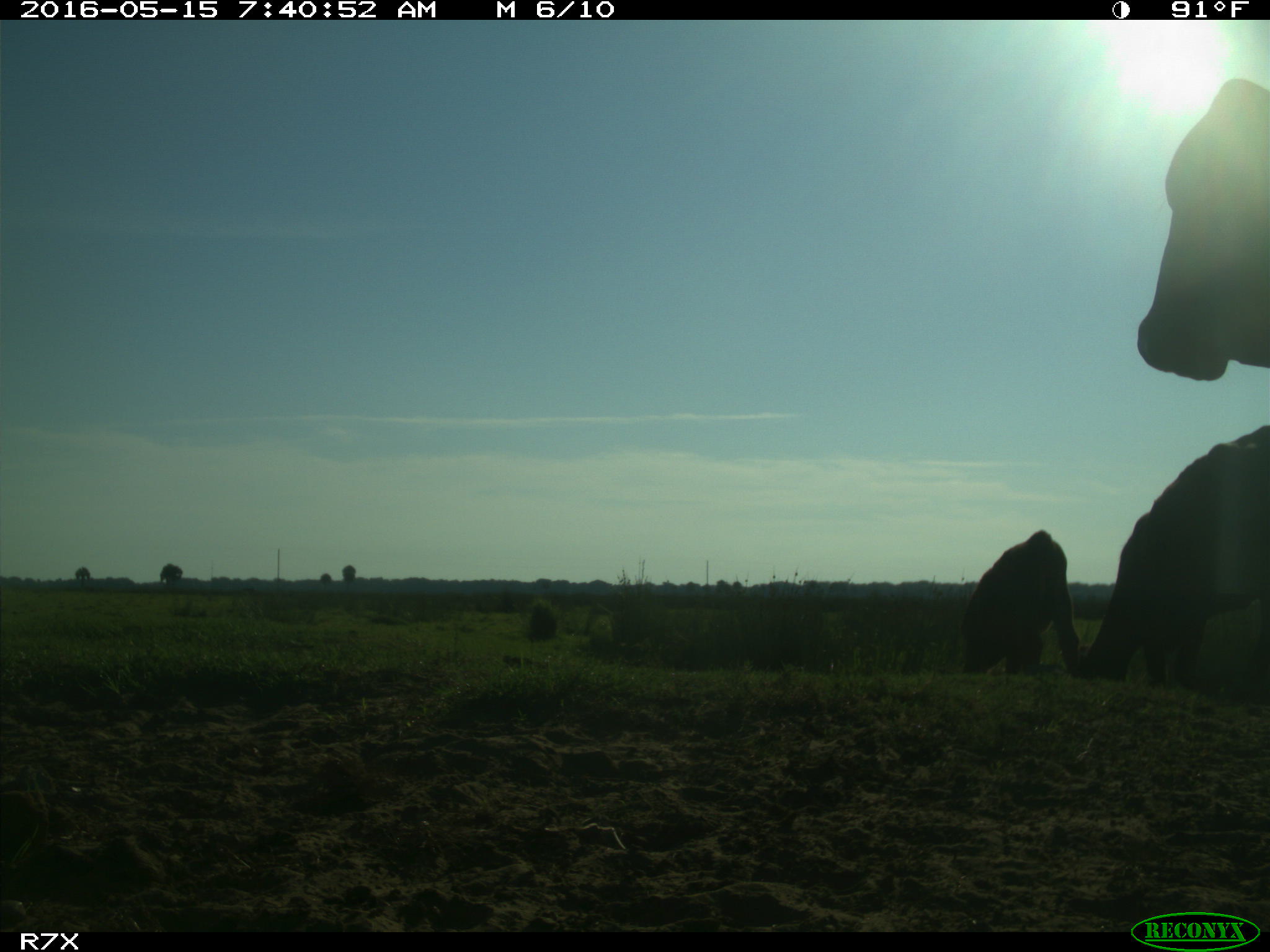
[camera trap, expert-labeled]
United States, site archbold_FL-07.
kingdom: Animalia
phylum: Chordata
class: Mammalia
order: Artiodactyla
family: Bovidae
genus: Bos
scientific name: Bos taurus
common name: domestic cow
Bos taurus (domestic cow).